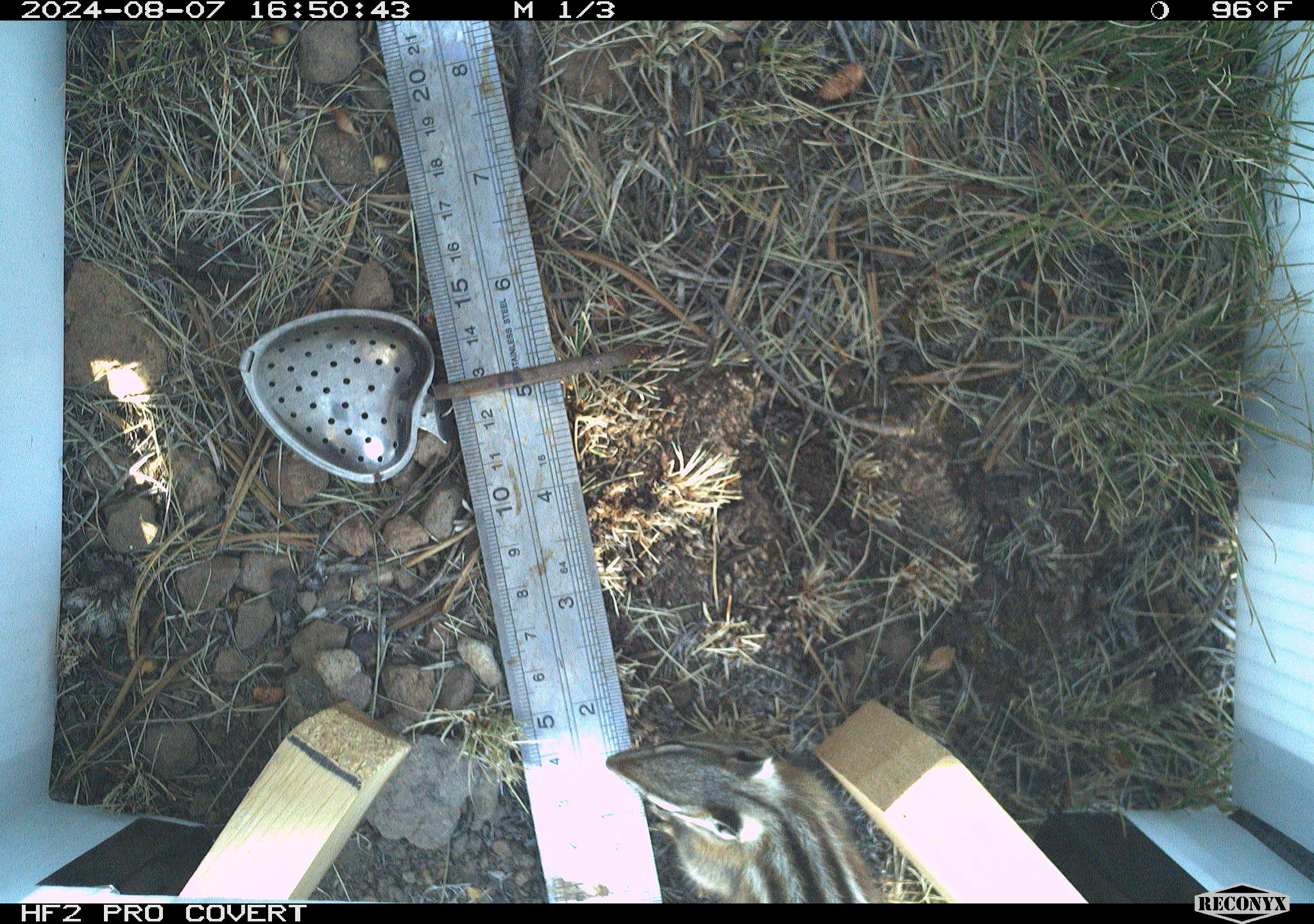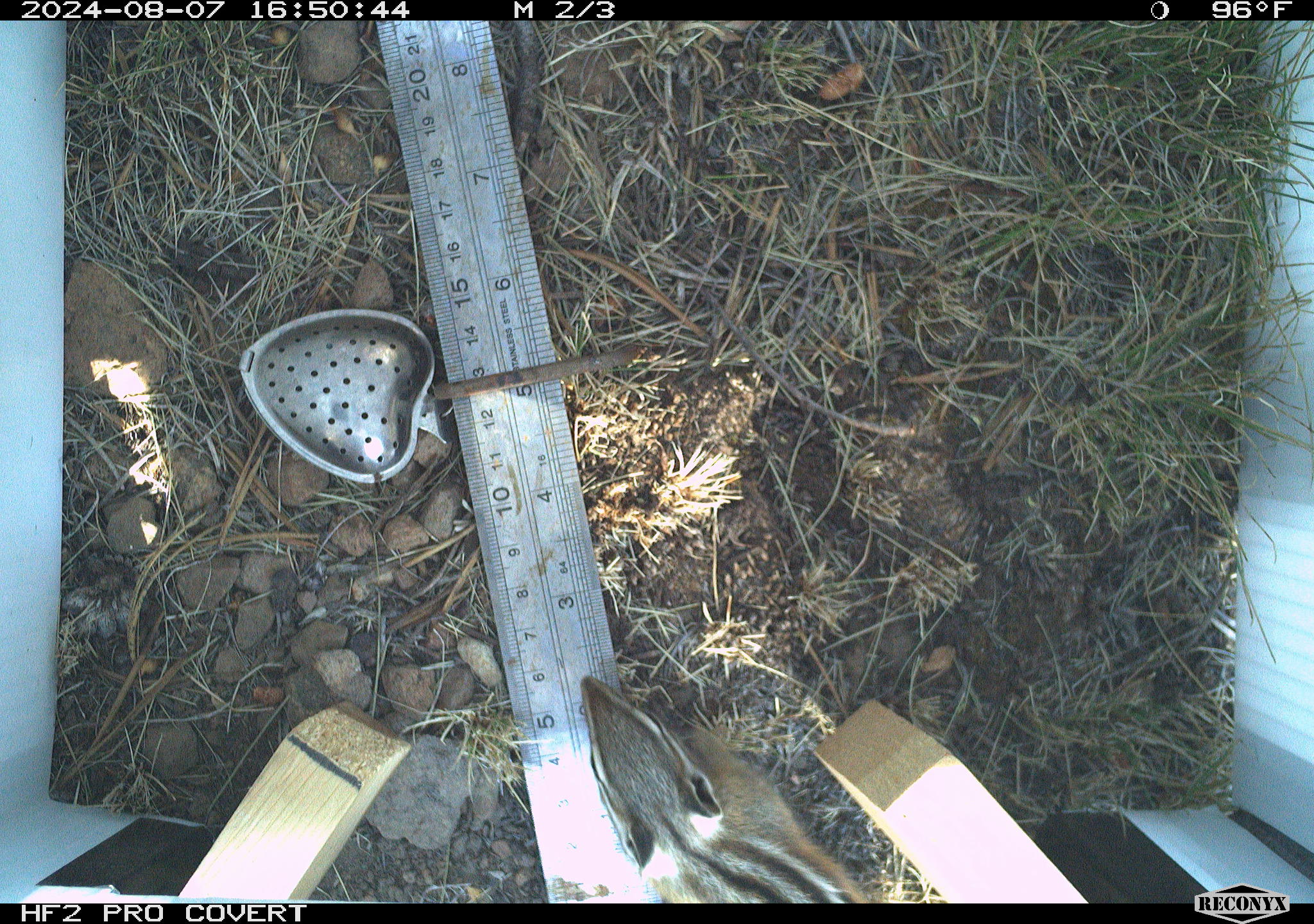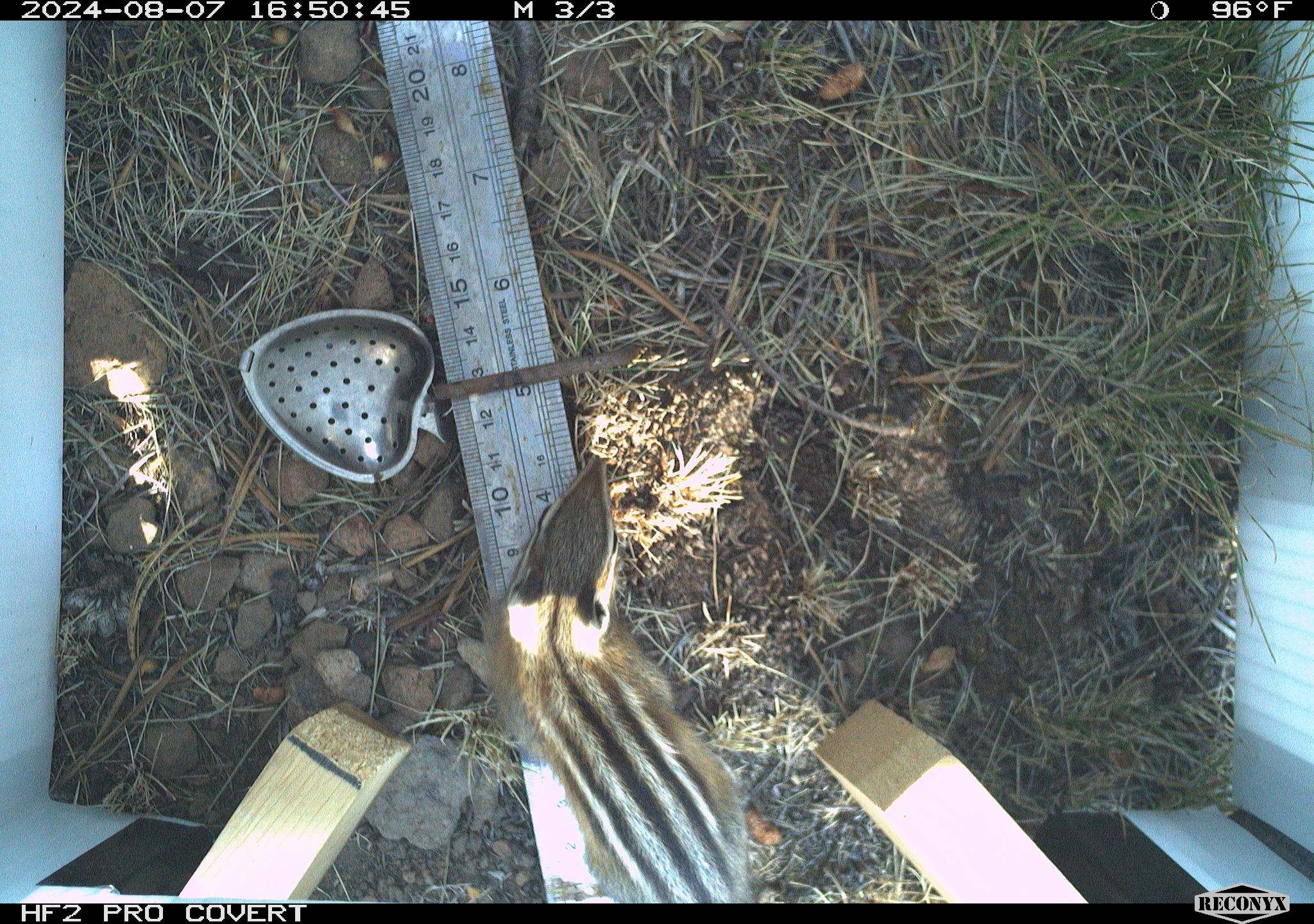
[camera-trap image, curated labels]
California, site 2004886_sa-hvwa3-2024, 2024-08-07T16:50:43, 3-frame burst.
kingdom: Animalia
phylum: Chordata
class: Mammalia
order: Rodentia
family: Sciuridae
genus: Neotamias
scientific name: Neotamias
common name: western chipmunks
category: neotamias species